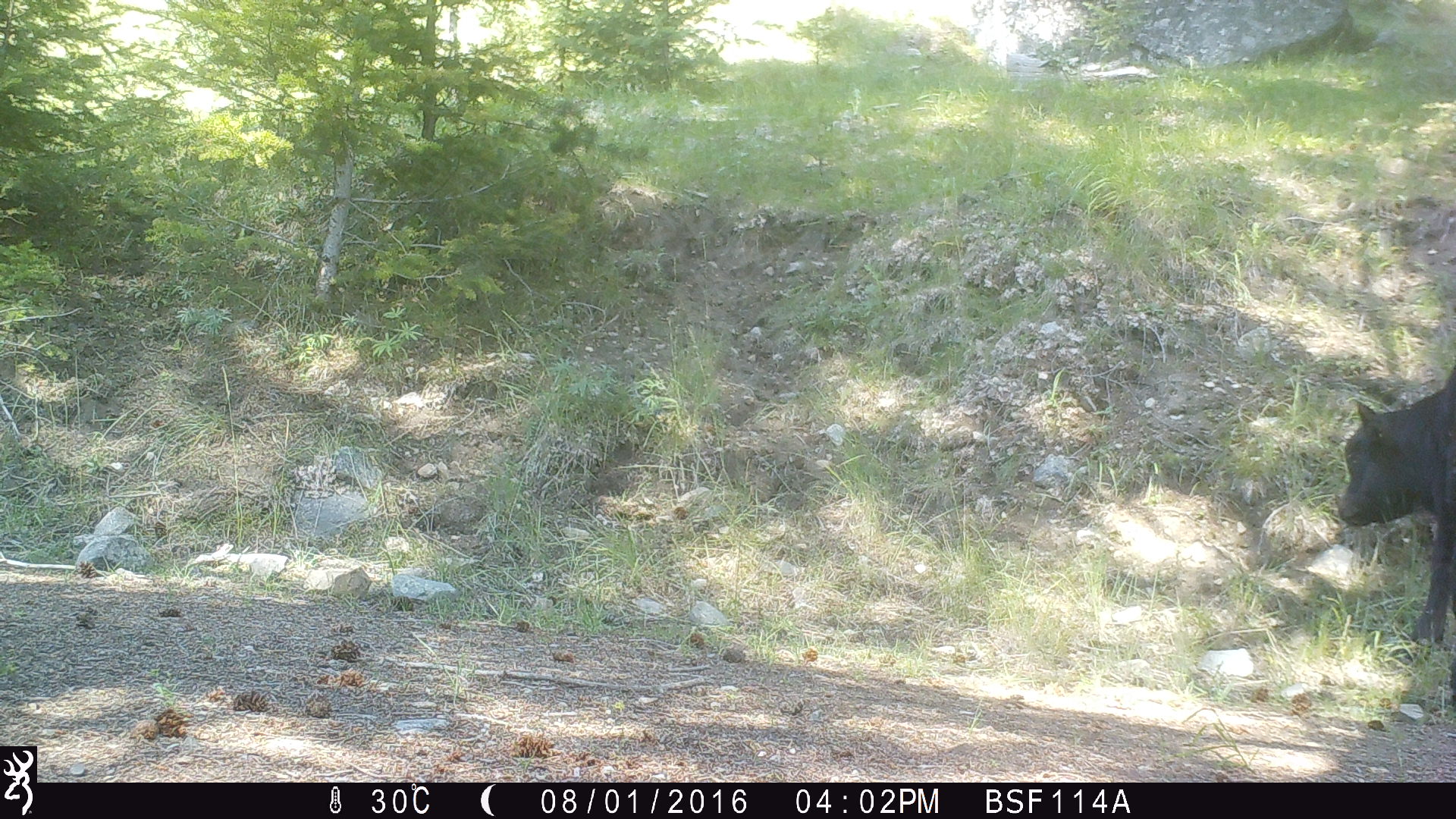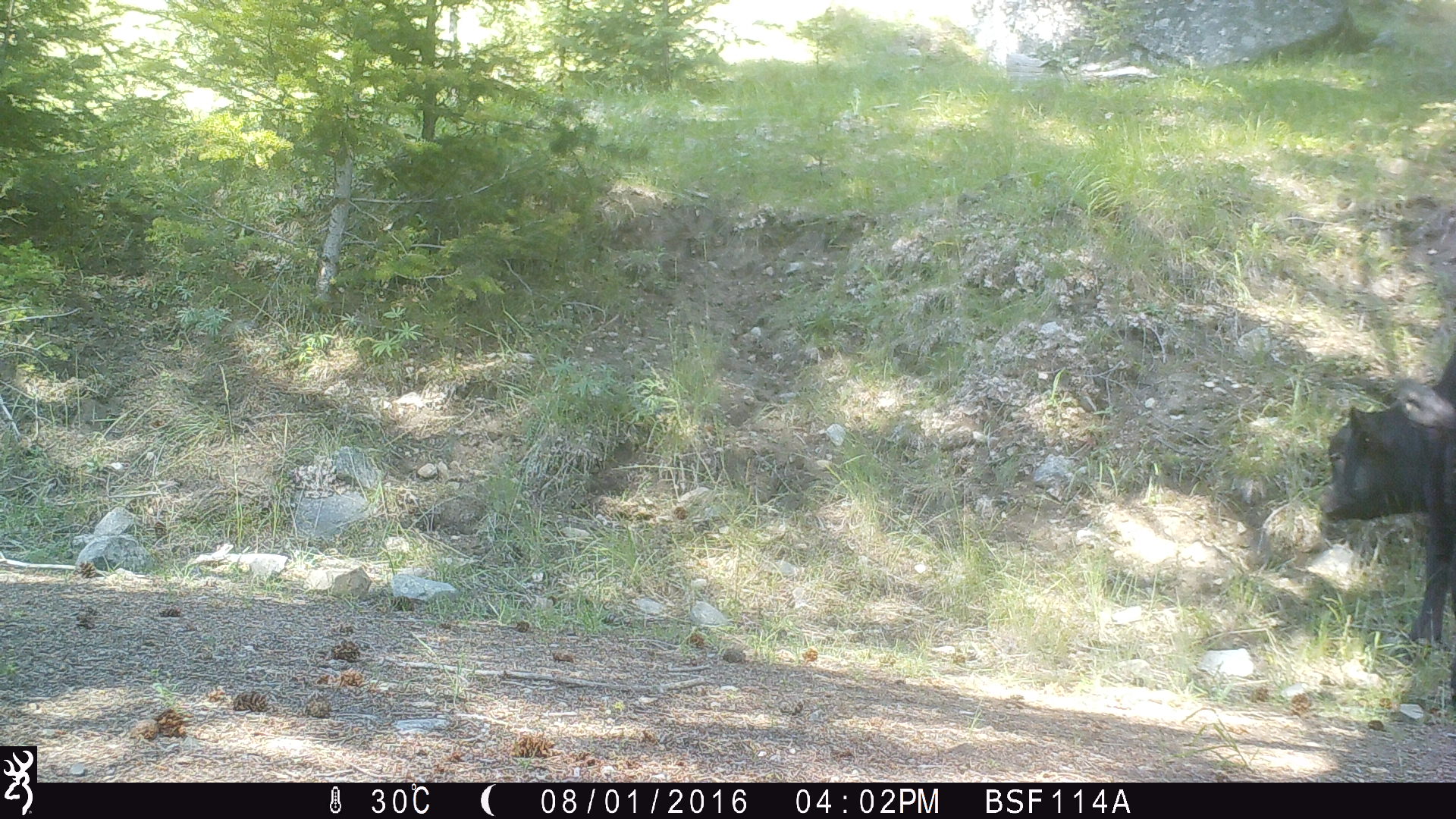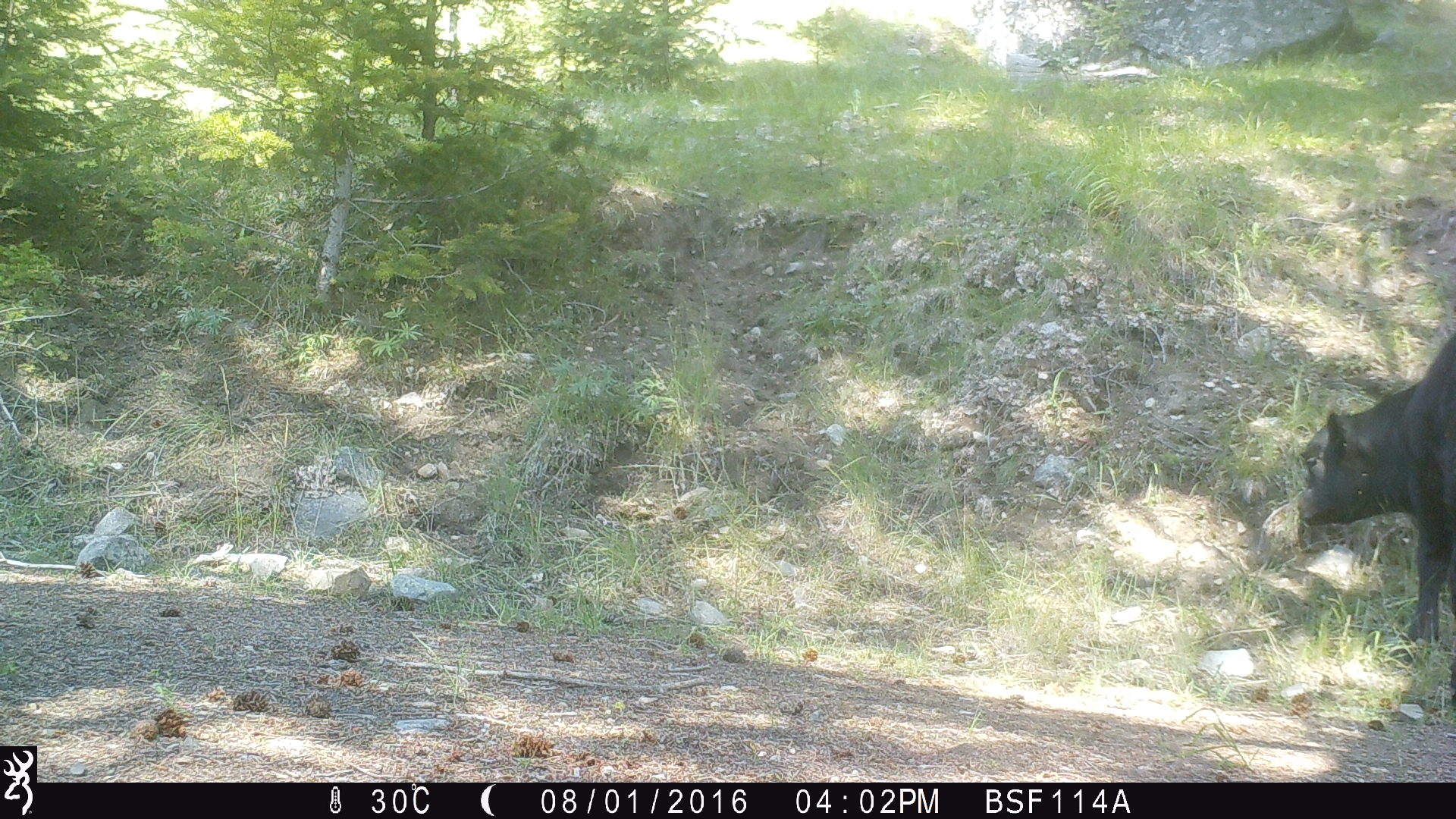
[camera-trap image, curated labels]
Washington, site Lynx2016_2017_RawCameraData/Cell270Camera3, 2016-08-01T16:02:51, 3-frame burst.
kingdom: Animalia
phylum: Chordata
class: Mammalia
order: Artiodactyla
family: Bovidae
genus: Bos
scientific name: Bos taurus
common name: domestic cattle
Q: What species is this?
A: Domestic cattle (Bos taurus).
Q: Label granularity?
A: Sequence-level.